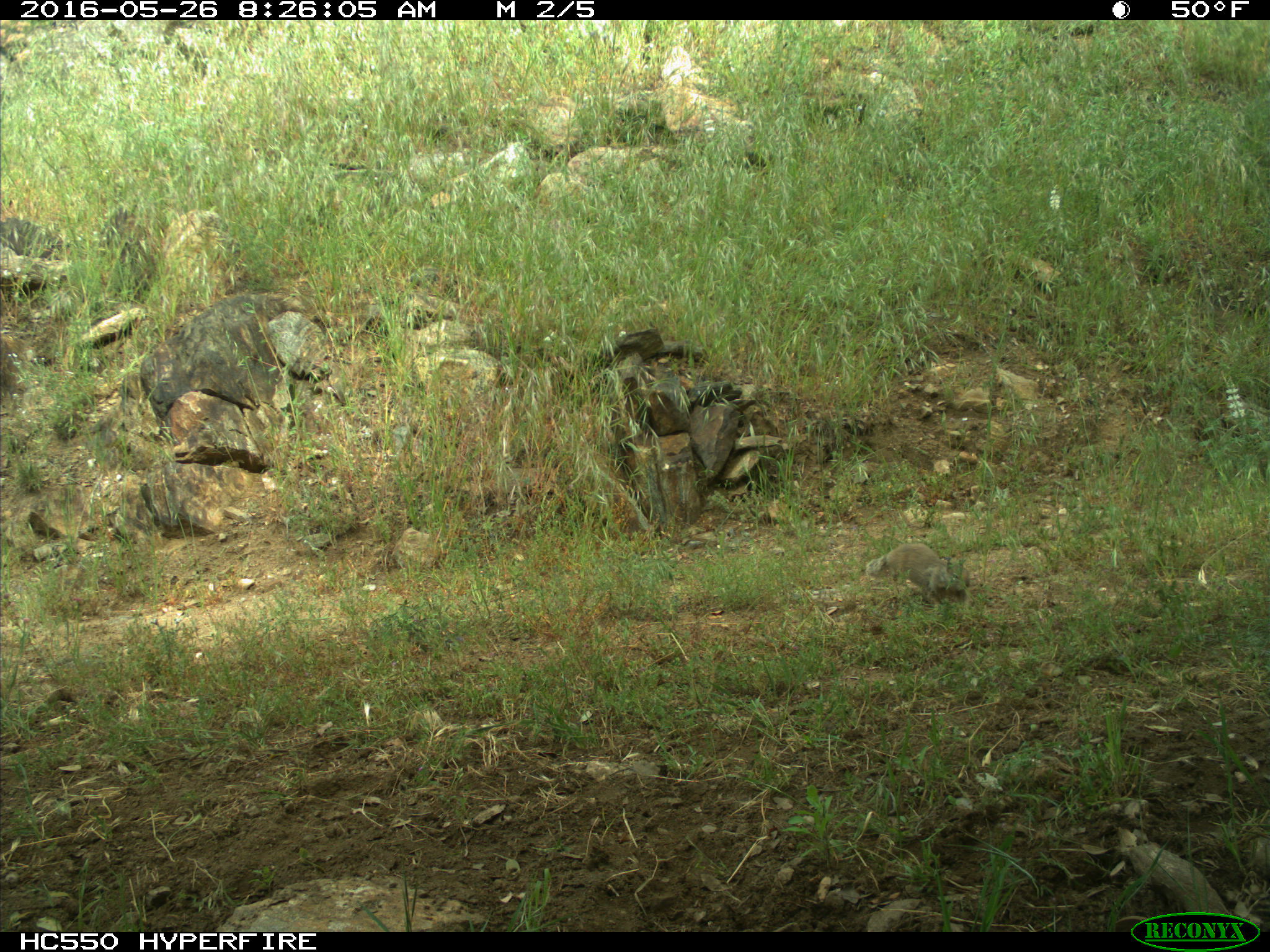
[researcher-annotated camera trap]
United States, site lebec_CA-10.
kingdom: Animalia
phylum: Chordata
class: Mammalia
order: Rodentia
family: Sciuridae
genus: Otospermophilus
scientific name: Otospermophilus beecheyi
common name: california ground squirrel